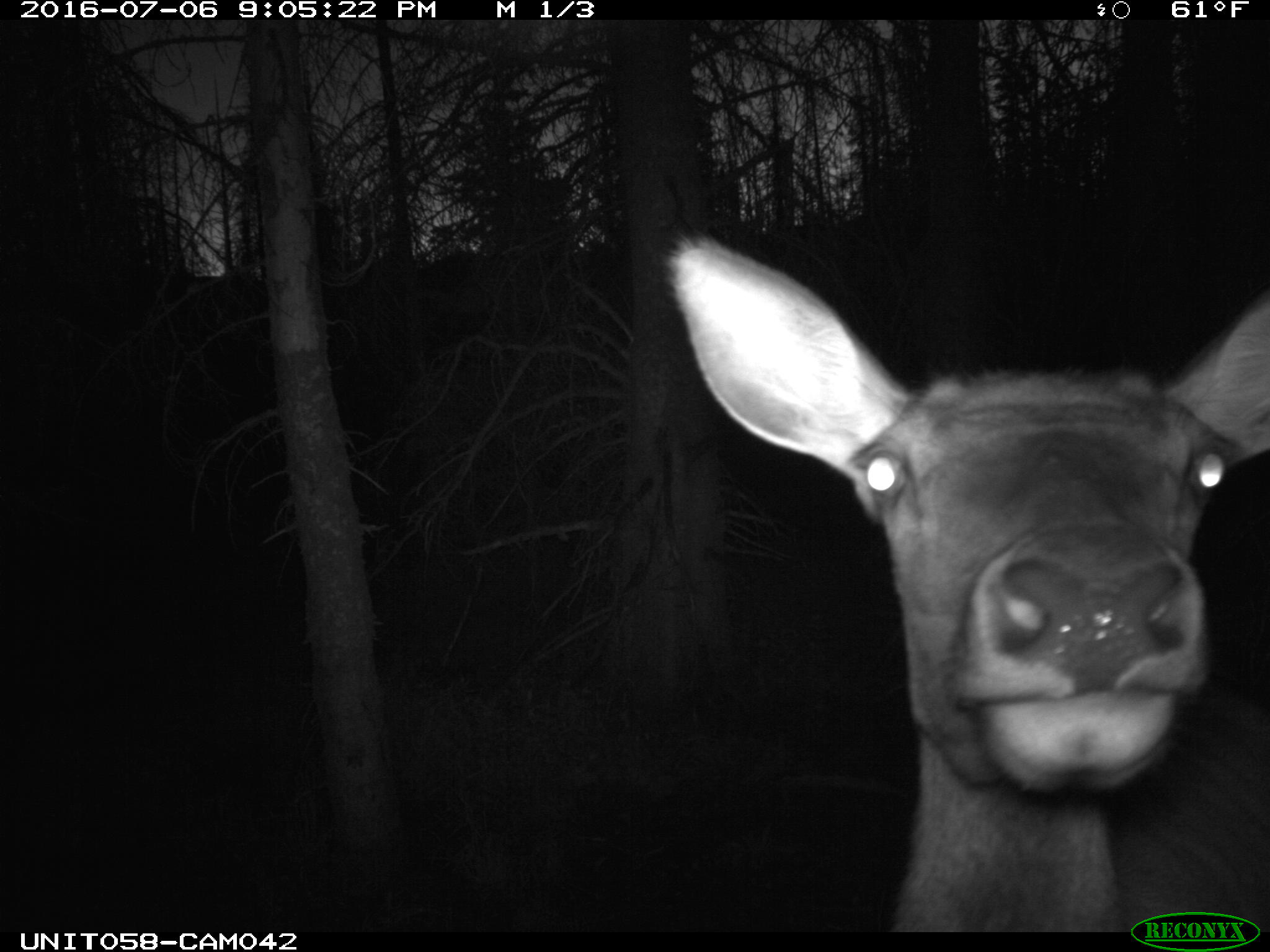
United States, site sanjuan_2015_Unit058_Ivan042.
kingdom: Animalia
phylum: Chordata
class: Mammalia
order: Artiodactyla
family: Cervidae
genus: Cervus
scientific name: Cervus elaphus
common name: red deer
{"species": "Cervus elaphus (red deer)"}